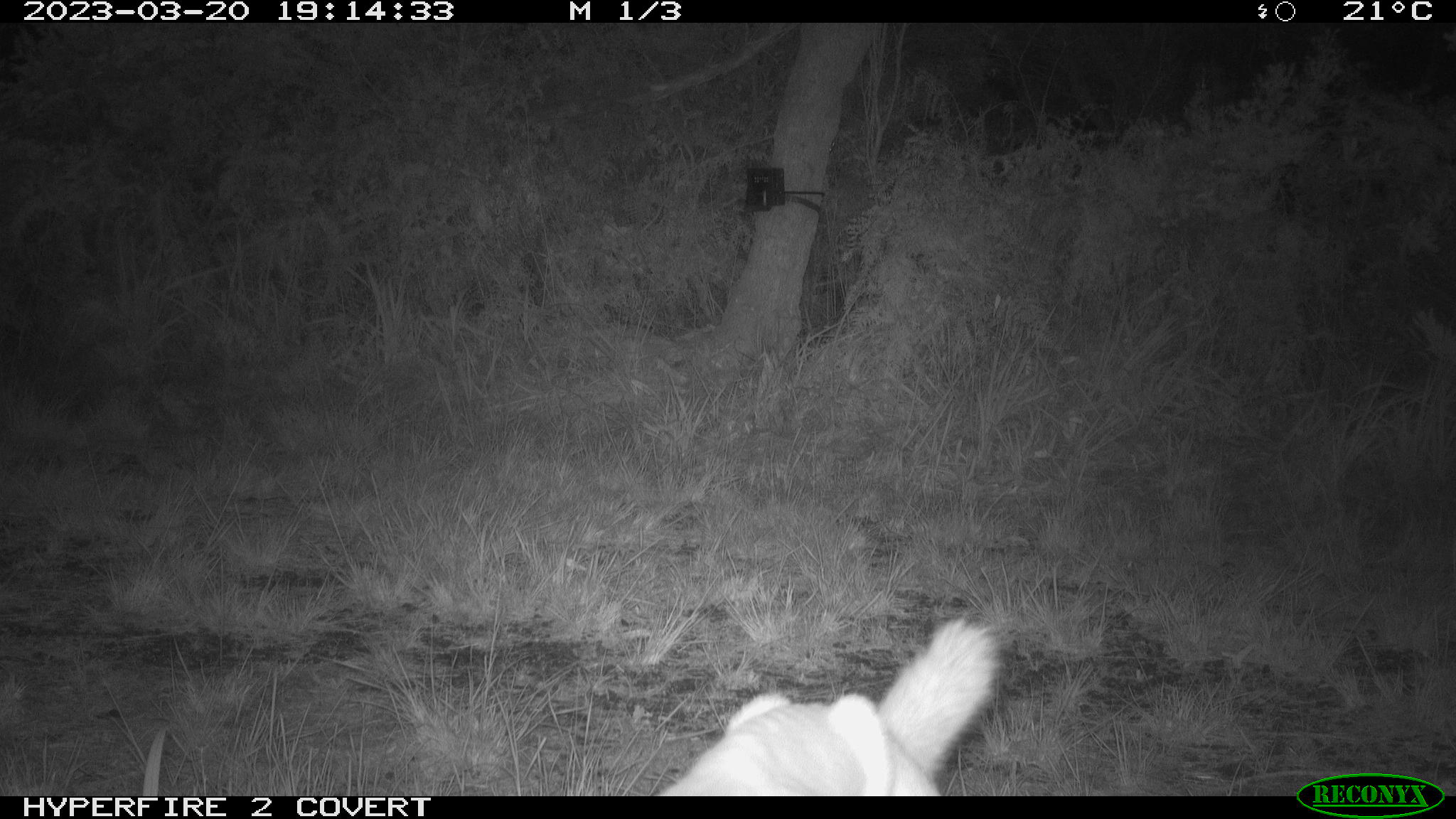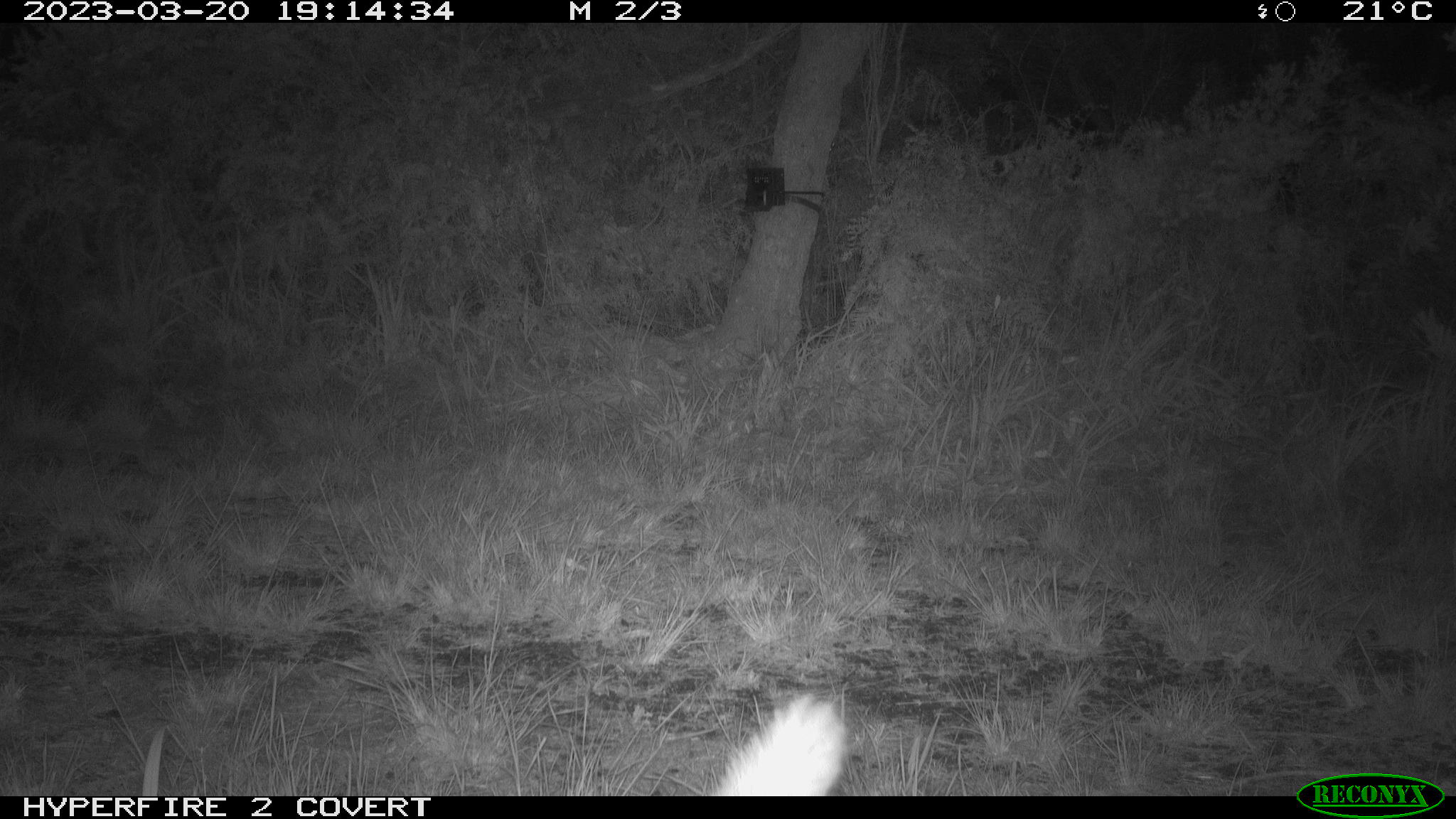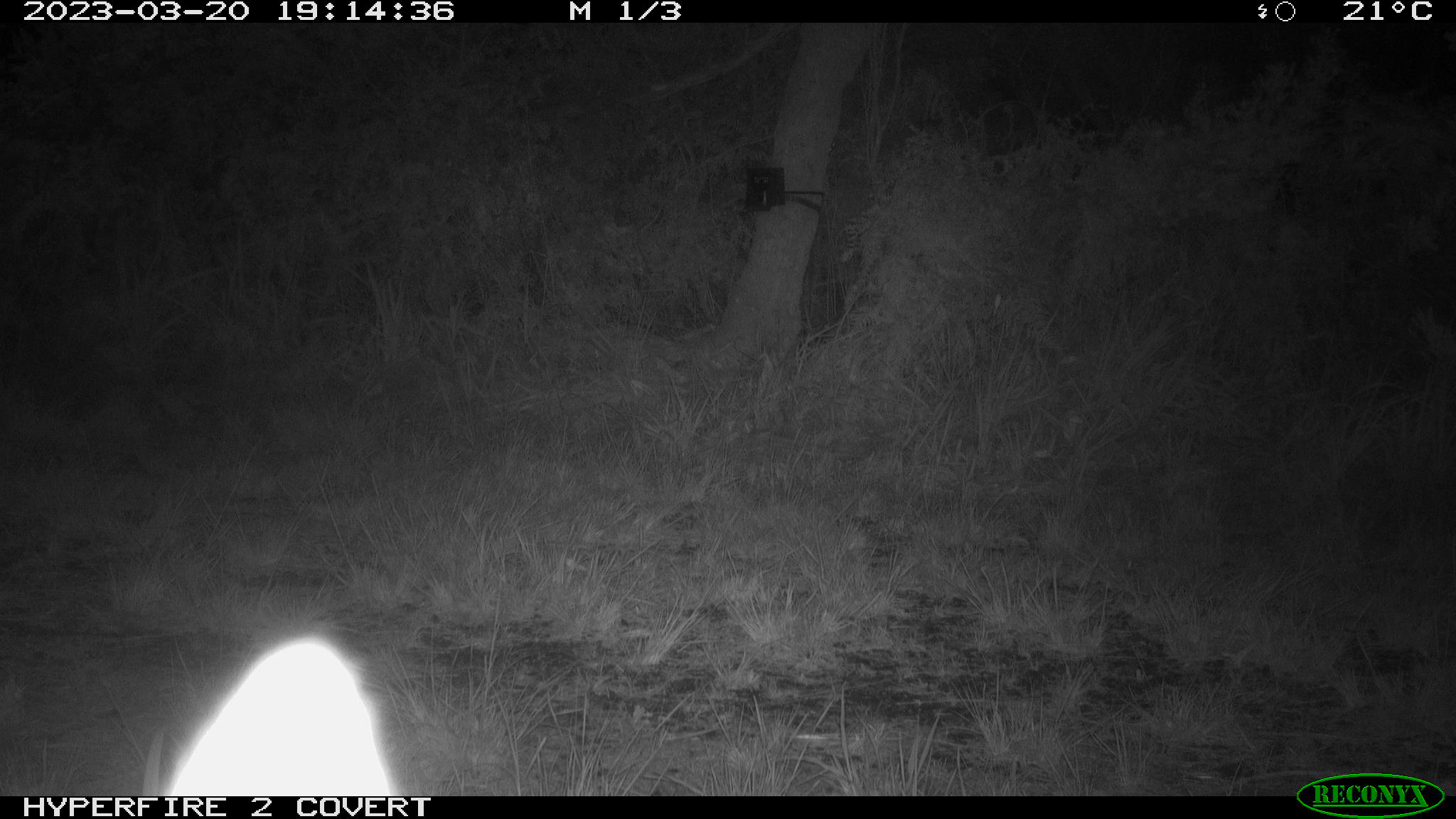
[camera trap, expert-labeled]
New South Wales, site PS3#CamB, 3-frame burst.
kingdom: Animalia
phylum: Chordata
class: Mammalia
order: Carnivora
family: Canidae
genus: Canis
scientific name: Canis familiaris dingo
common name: dingo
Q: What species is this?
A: Dingo (Canis familiaris dingo).